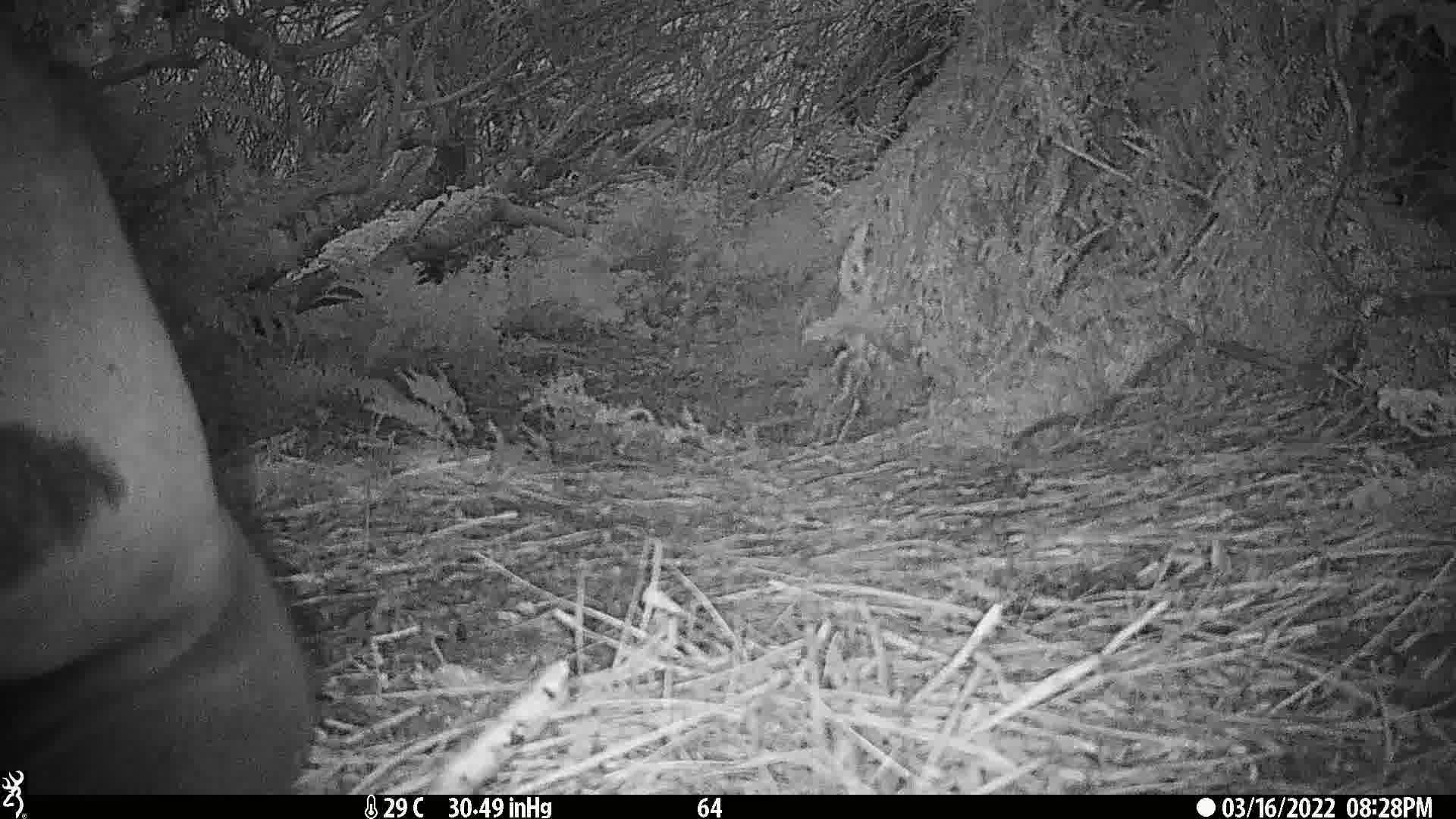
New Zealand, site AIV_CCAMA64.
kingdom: Animalia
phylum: Chordata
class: Mammalia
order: Carnivora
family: Otariidae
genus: Phocarctos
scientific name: Phocarctos hookeri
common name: new zealand sea lion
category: sealion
Sealion (new zealand sea lion) (Phocarctos hookeri).